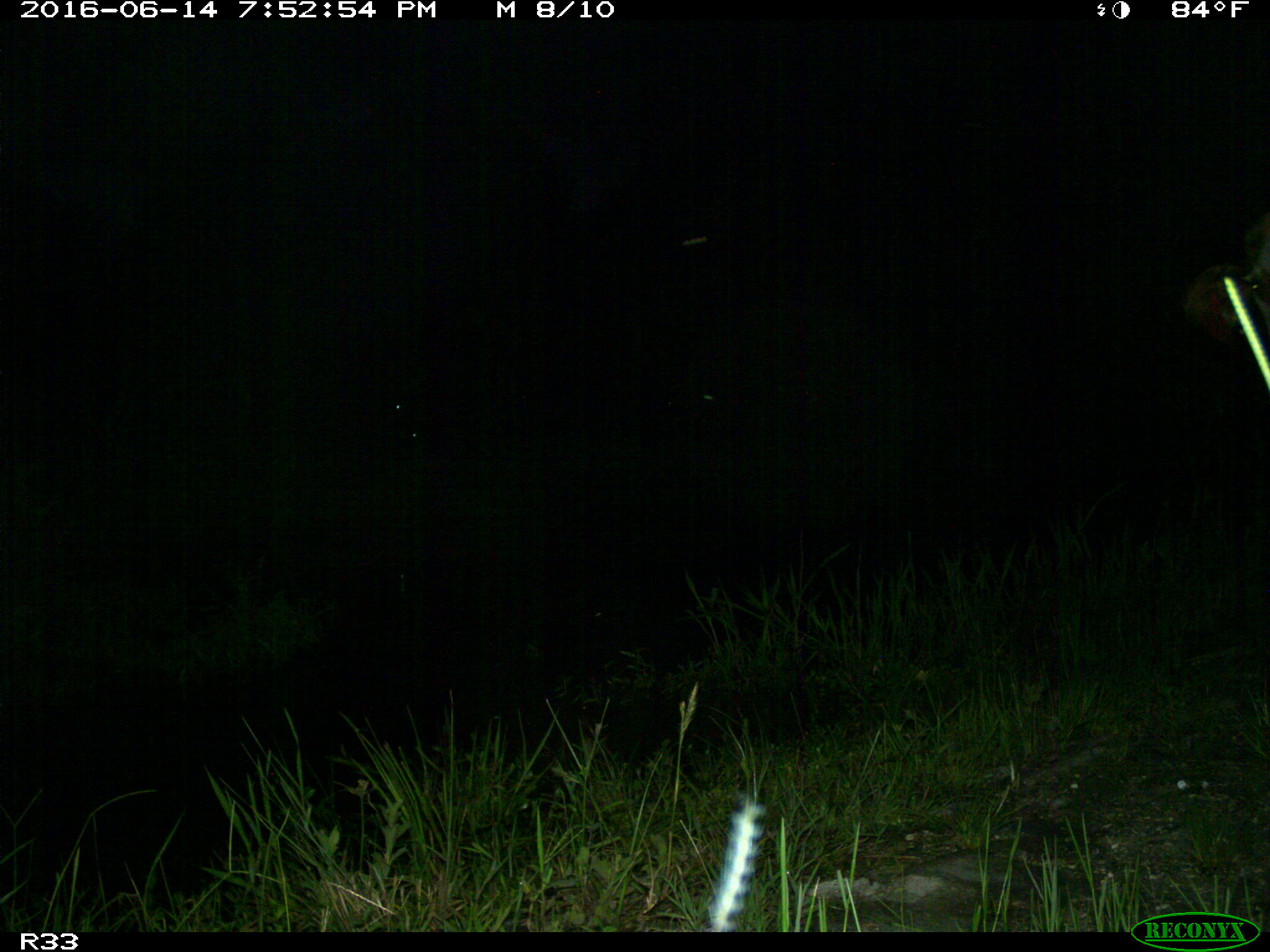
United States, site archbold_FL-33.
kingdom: Animalia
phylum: Chordata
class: Mammalia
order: Artiodactyla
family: Bovidae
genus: Bos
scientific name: Bos taurus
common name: domestic cow